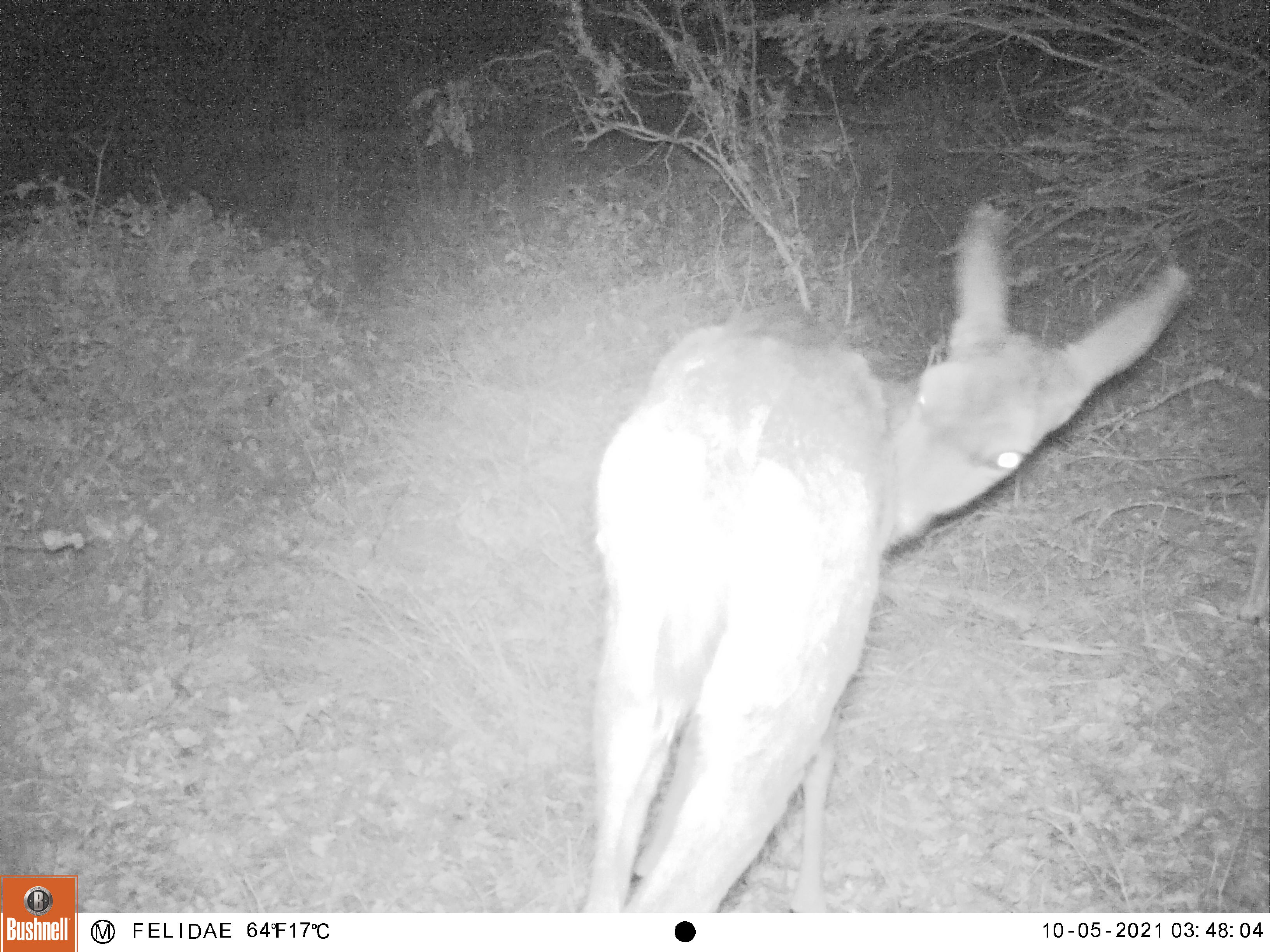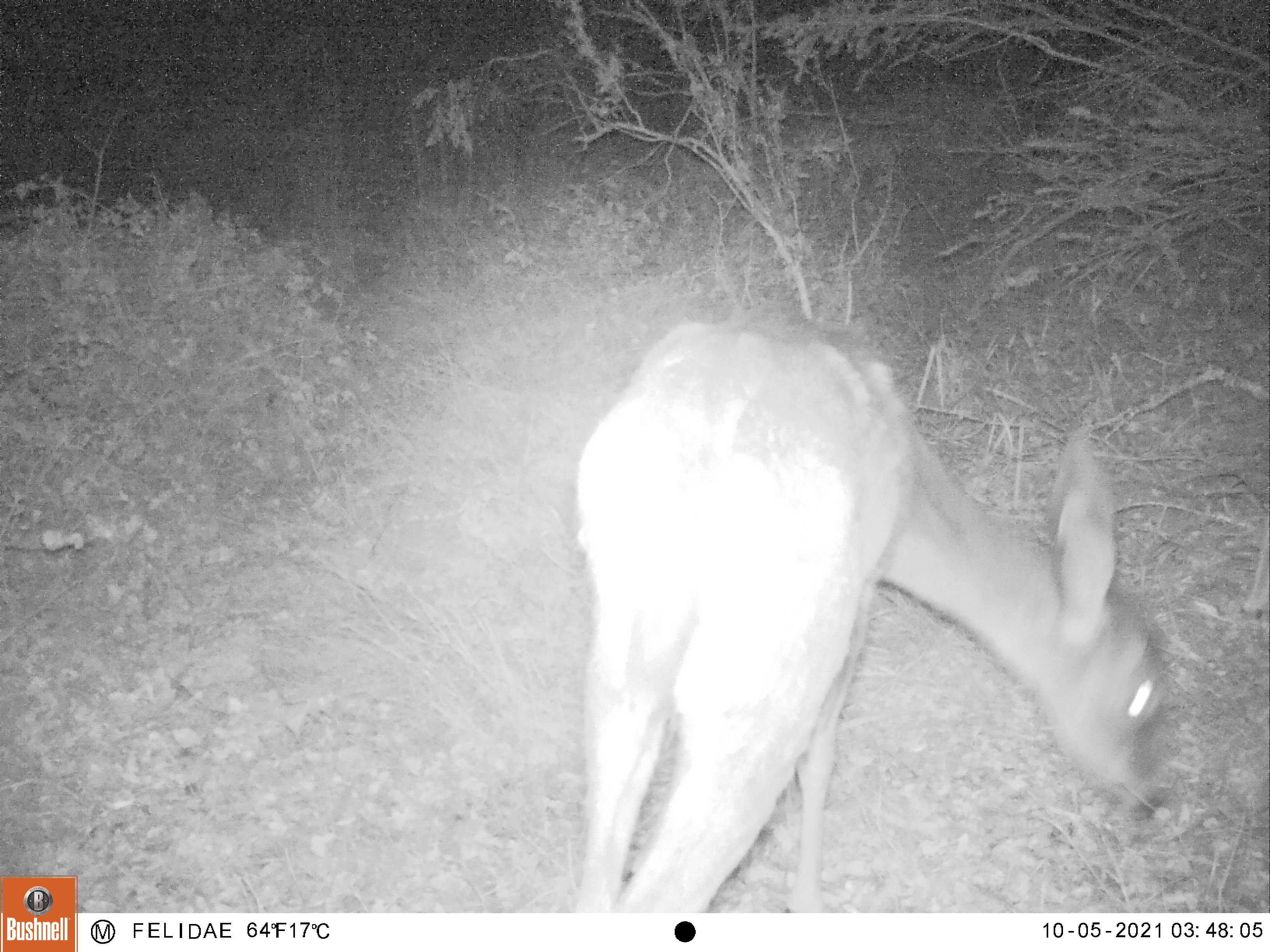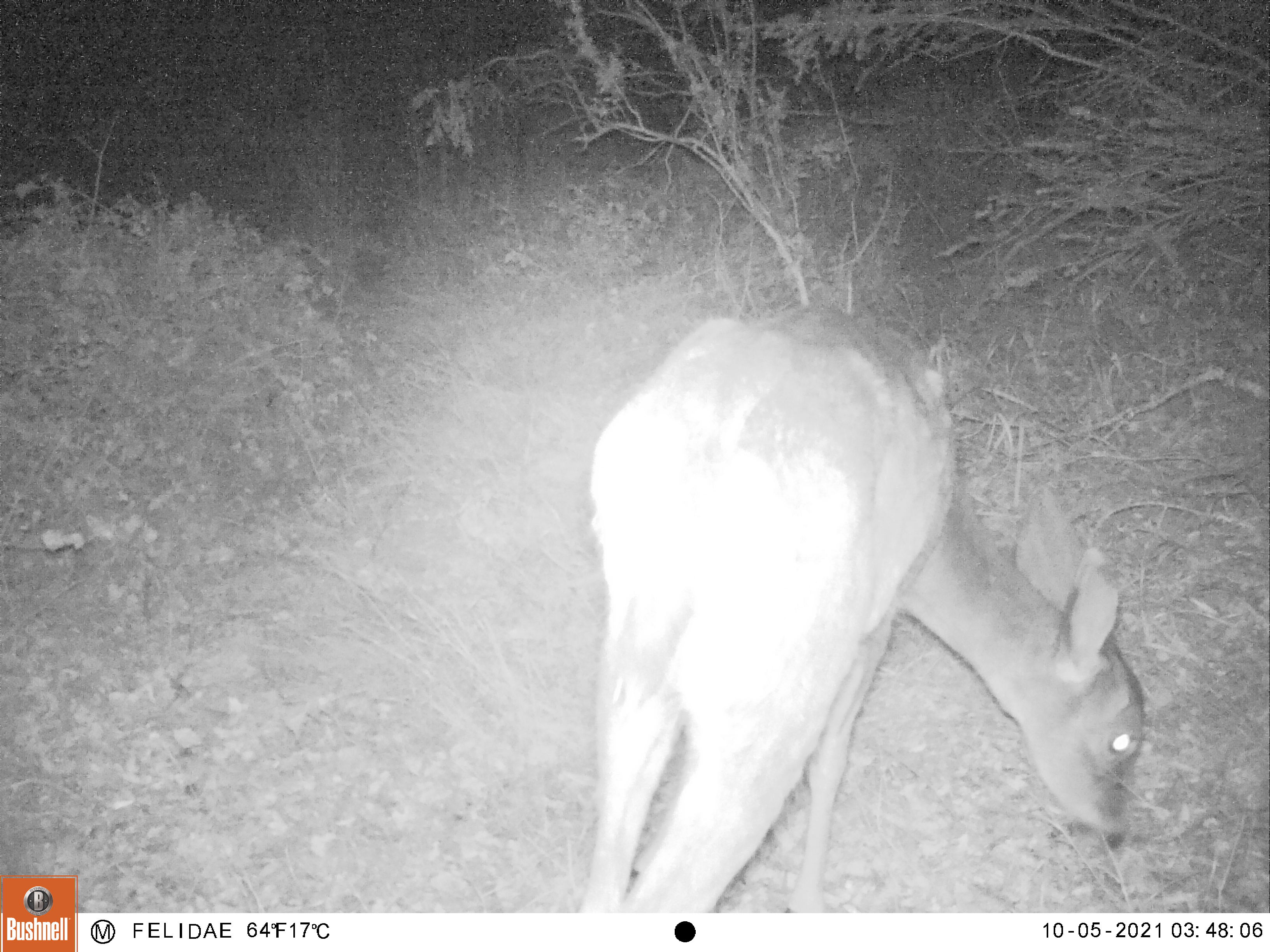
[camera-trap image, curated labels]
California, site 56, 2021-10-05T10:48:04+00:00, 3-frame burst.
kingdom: Animalia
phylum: Chordata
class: Mammalia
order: Artiodactyla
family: Cervidae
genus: Odocoileus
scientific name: Odocoileus hemionus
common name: mule deer